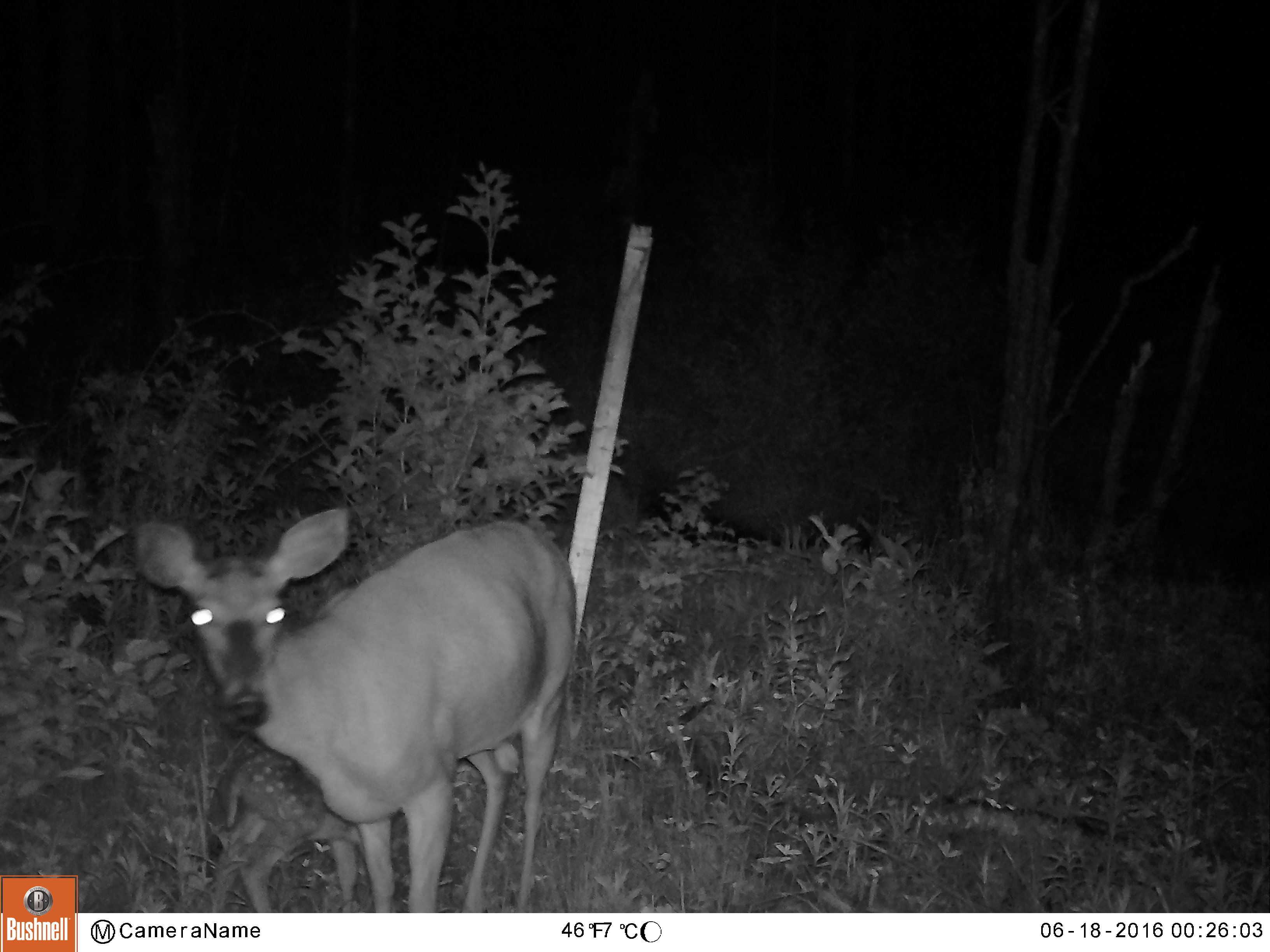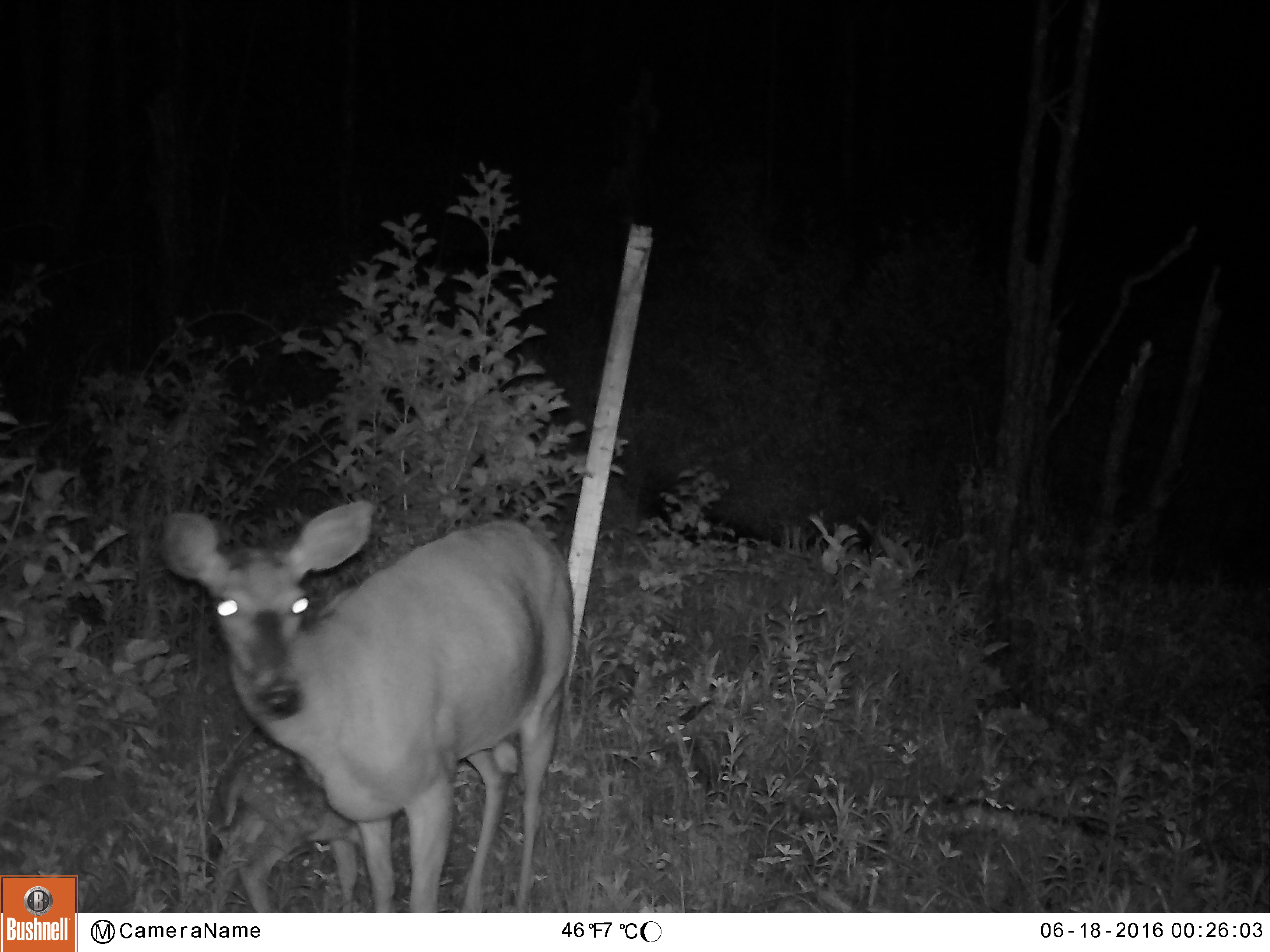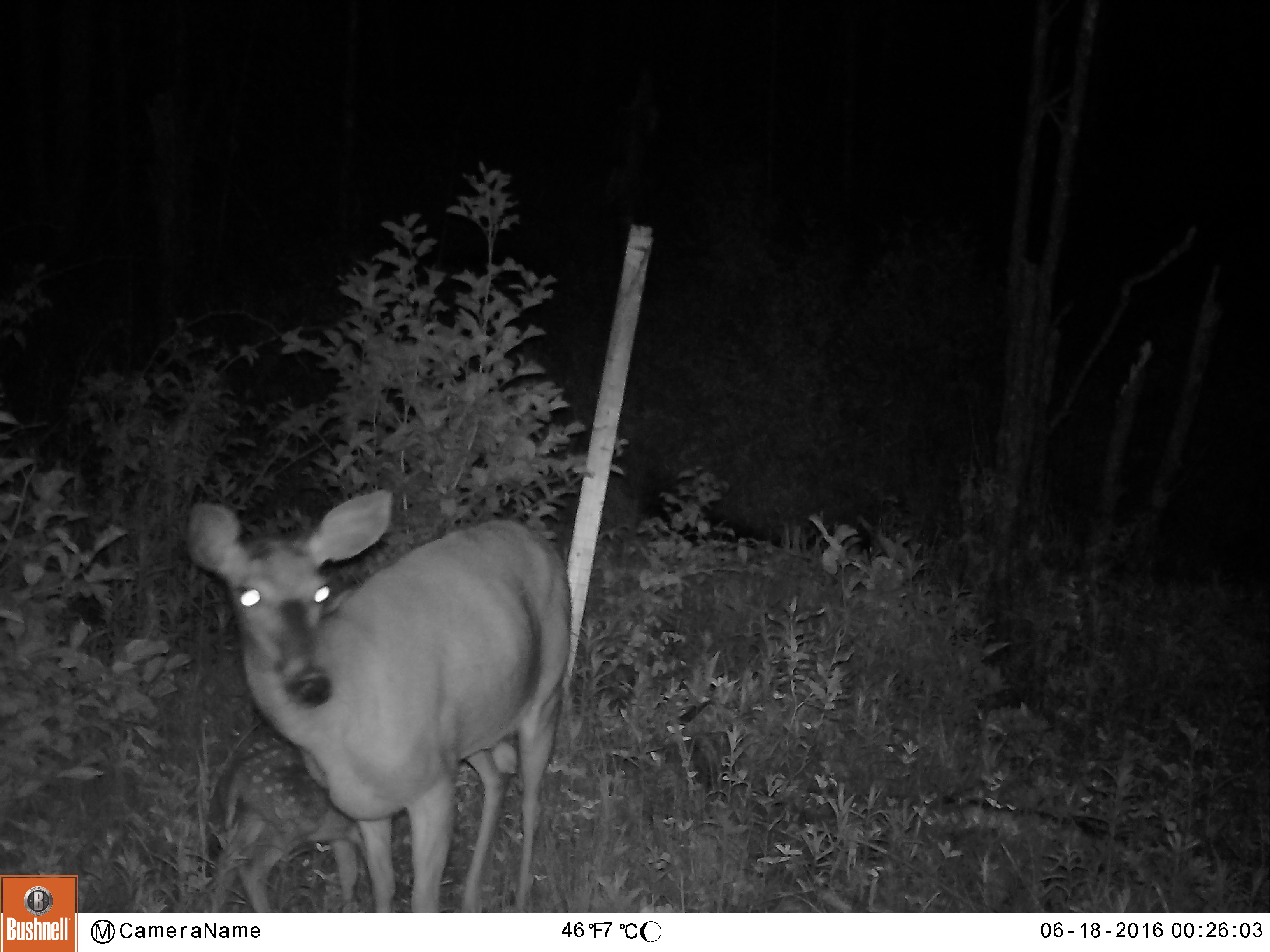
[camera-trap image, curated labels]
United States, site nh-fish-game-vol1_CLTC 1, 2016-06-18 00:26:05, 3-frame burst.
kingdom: Animalia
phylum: Chordata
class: Mammalia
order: Artiodactyla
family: Cervidae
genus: Odocoileus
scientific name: Odocoileus virginianus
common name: white-tailed deer